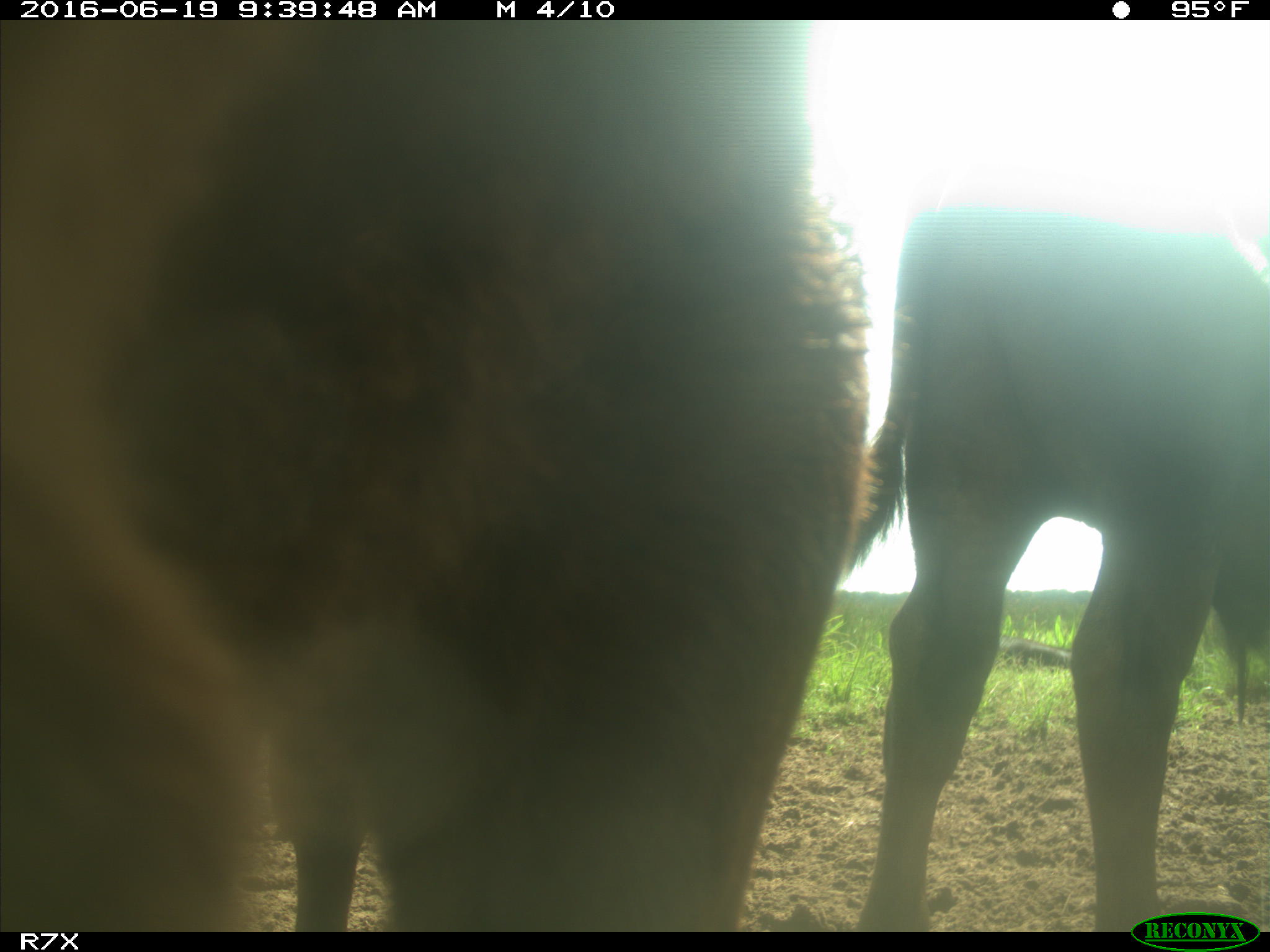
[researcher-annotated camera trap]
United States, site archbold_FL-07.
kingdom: Animalia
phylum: Chordata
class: Mammalia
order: Artiodactyla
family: Bovidae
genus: Bos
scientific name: Bos taurus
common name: domestic cow